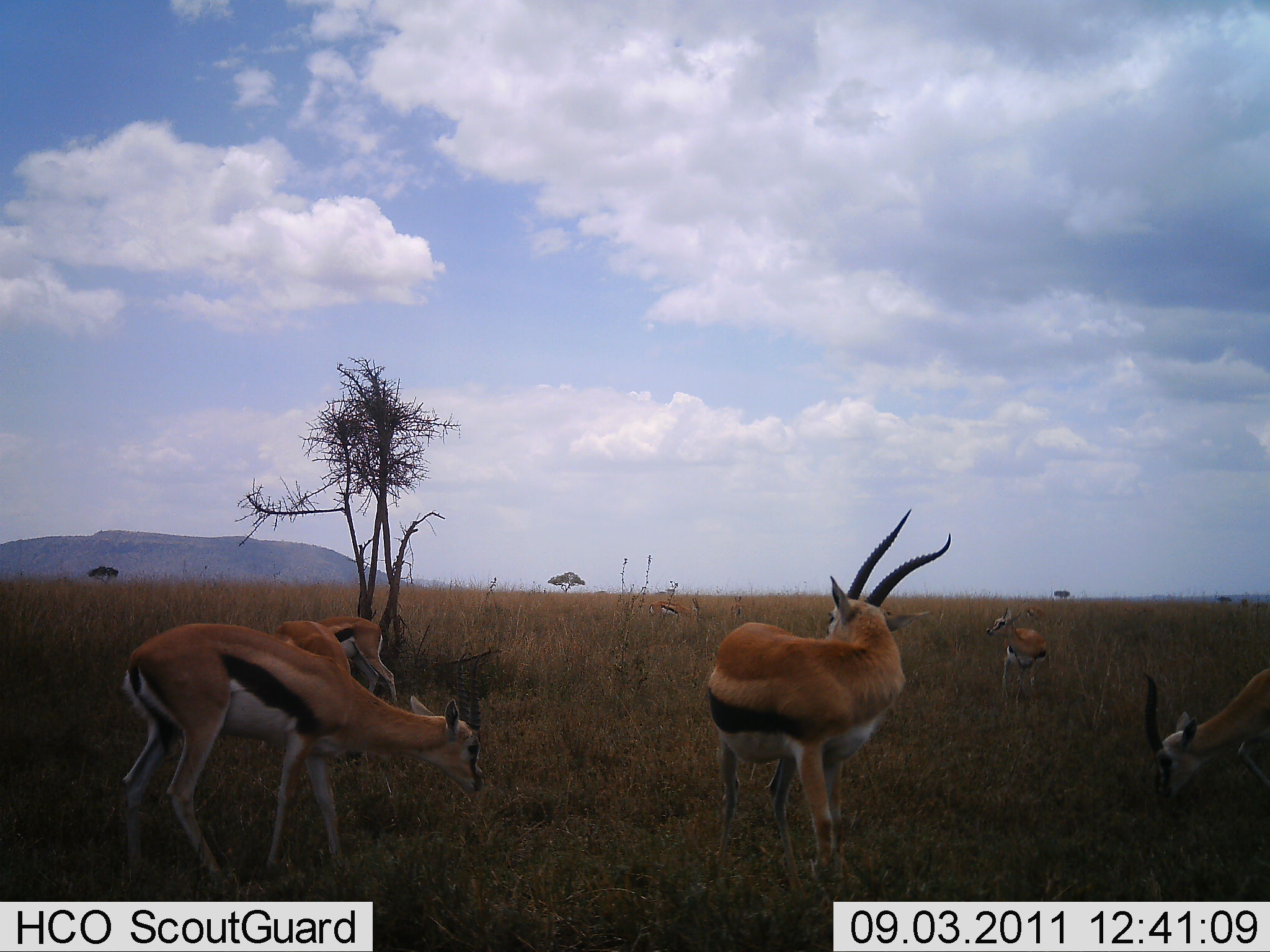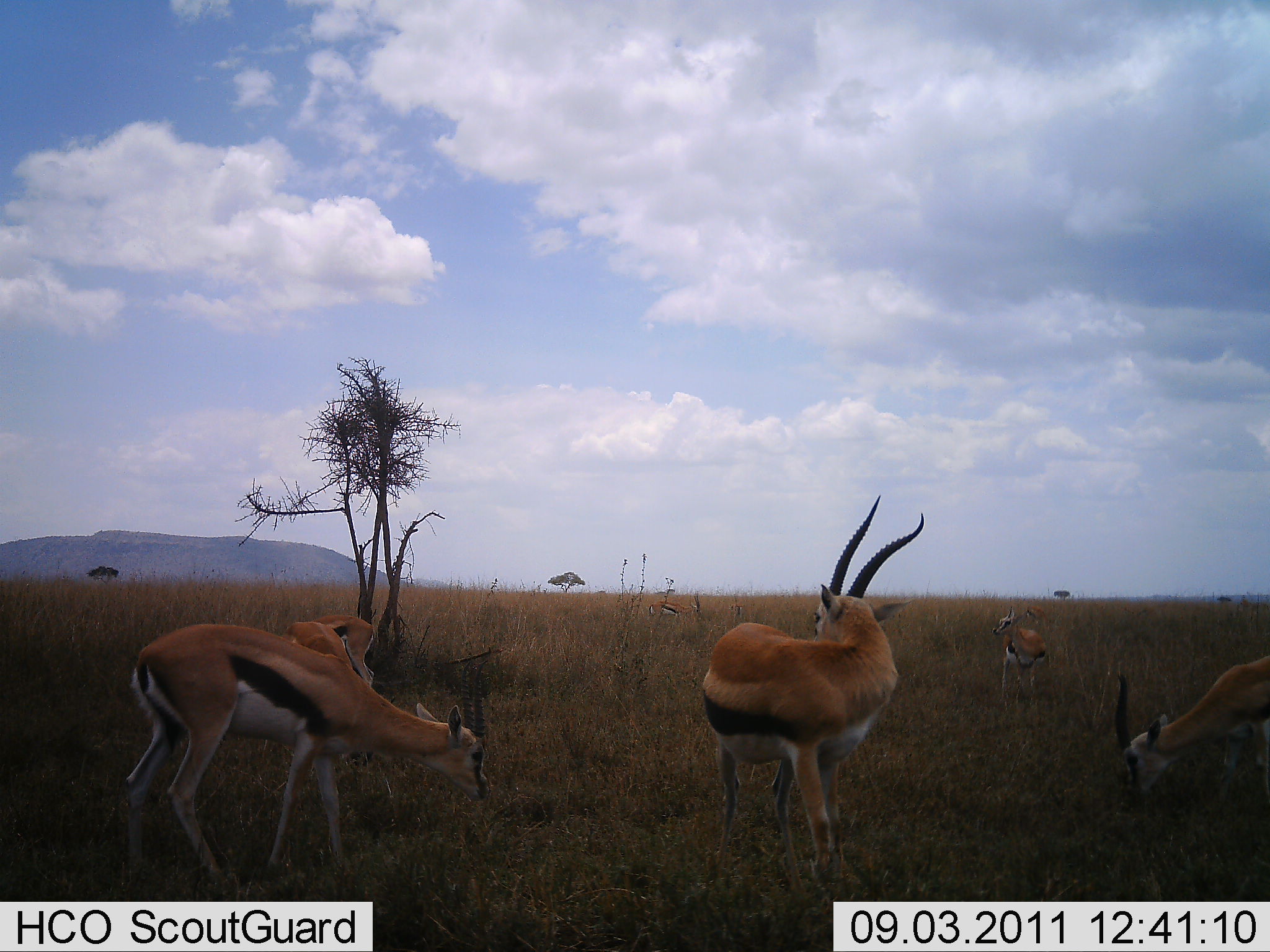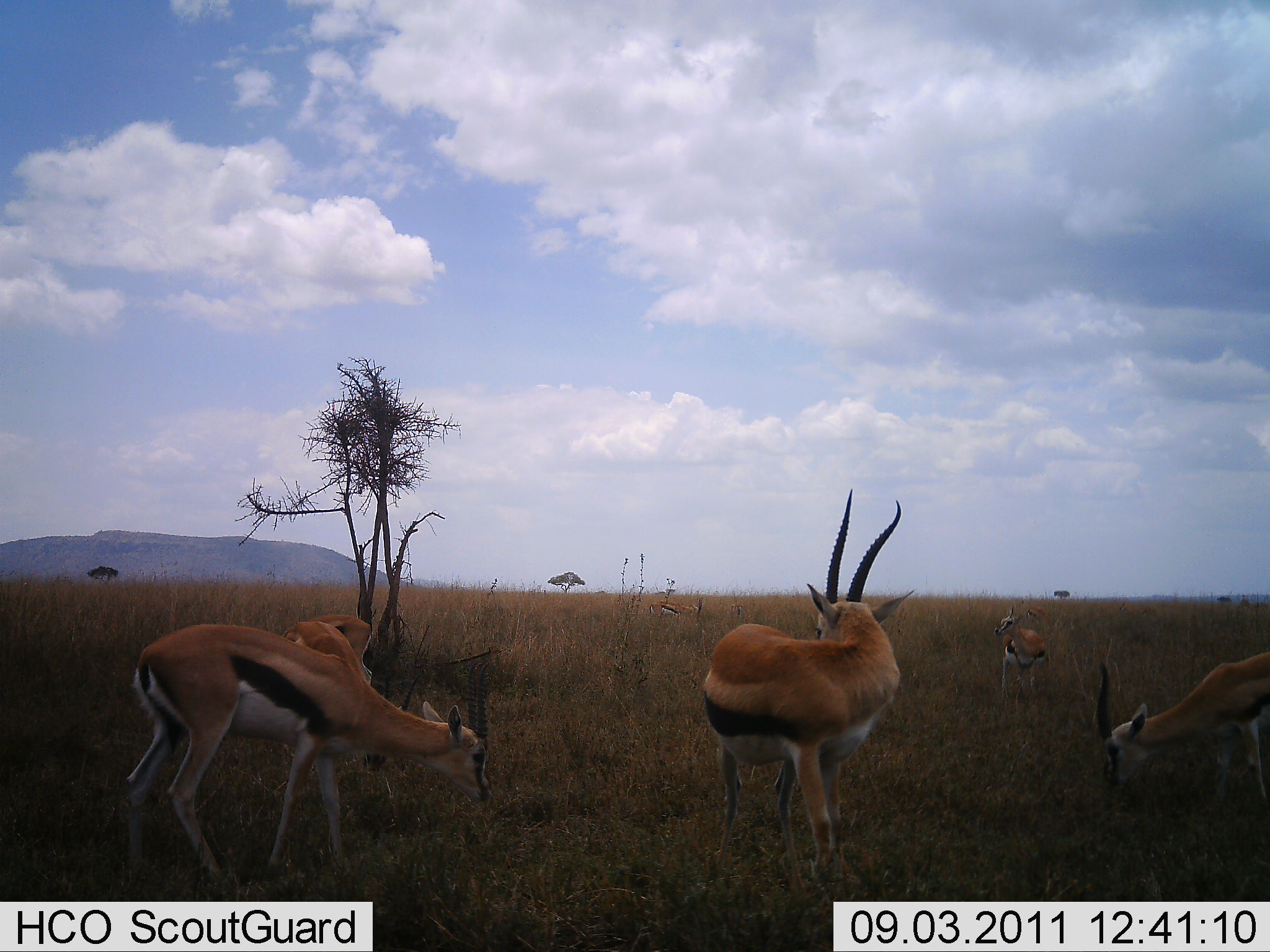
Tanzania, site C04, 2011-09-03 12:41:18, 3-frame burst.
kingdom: Animalia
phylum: Chordata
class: Mammalia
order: Artiodactyla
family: Bovidae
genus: Eudorcas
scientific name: Eudorcas thomsonii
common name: thomson's gazelle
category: gazellethomsons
Gazellethomsons (thomson's gazelle) (Eudorcas thomsonii), count 6. Behavior (volunteer vote fractions): standing 68%, resting 0%, moving 5%, interacting 0%. Young present (vote fraction): 16%. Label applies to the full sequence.